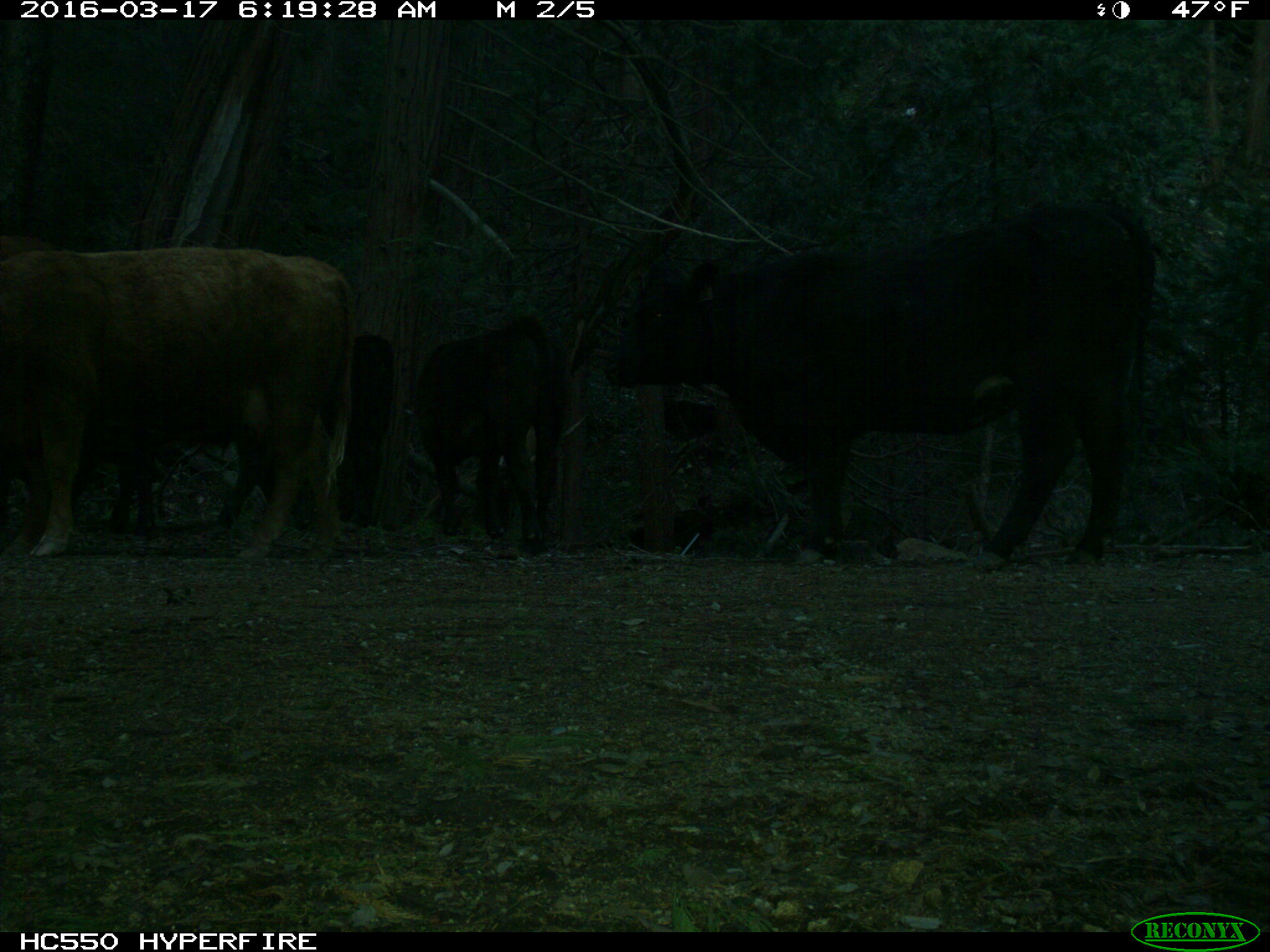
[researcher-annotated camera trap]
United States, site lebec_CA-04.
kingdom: Animalia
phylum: Chordata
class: Mammalia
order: Artiodactyla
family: Bovidae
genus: Bos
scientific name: Bos taurus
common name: domestic cow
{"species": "Bos taurus (domestic cow)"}